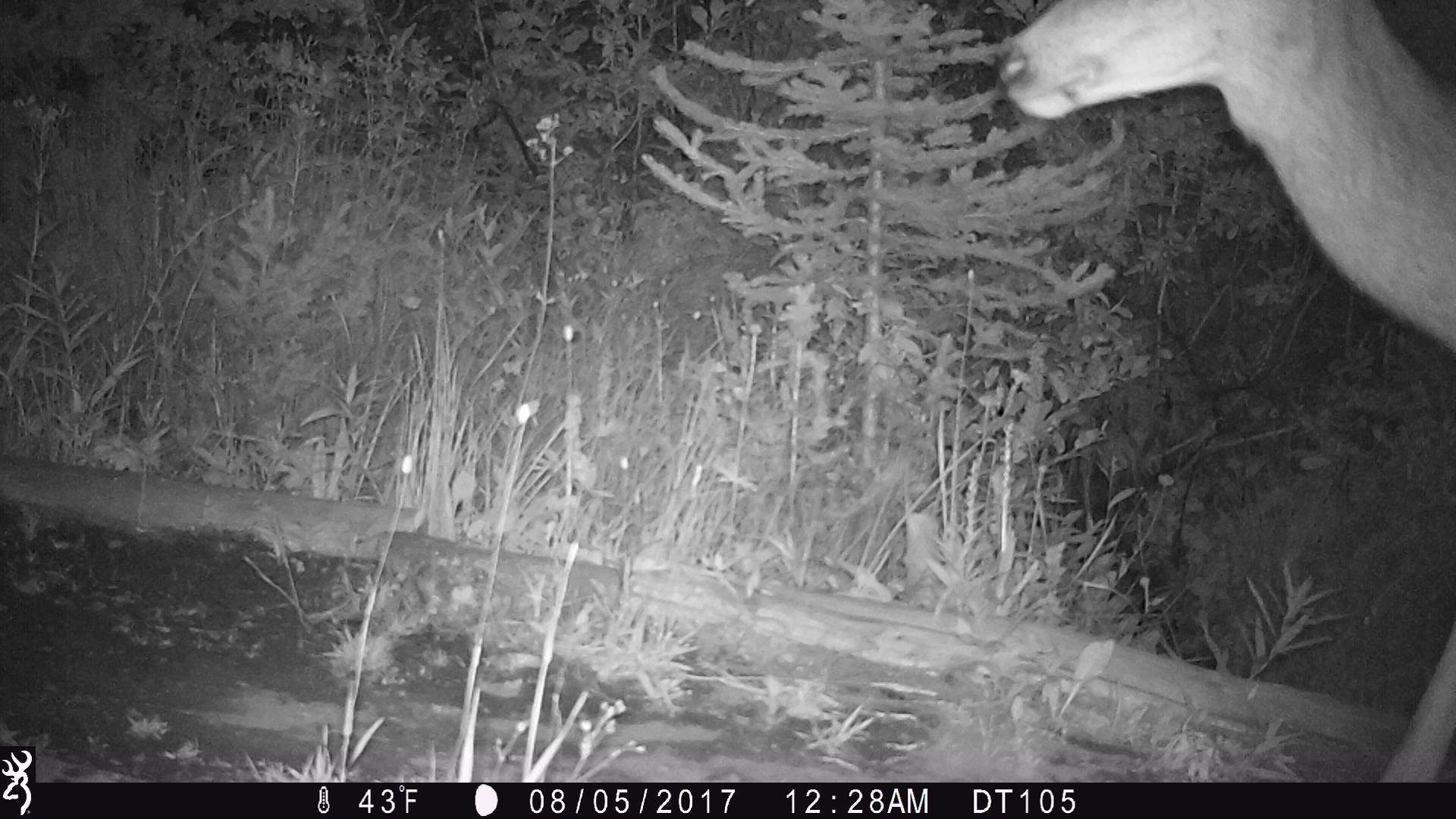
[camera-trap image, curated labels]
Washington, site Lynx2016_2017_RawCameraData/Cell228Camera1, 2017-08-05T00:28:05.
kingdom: Animalia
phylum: Chordata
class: Mammalia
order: Artiodactyla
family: Cervidae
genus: Odocoileus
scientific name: Odocoileus hemionus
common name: mule deer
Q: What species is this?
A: Odocoileus hemionus (mule deer).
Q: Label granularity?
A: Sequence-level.